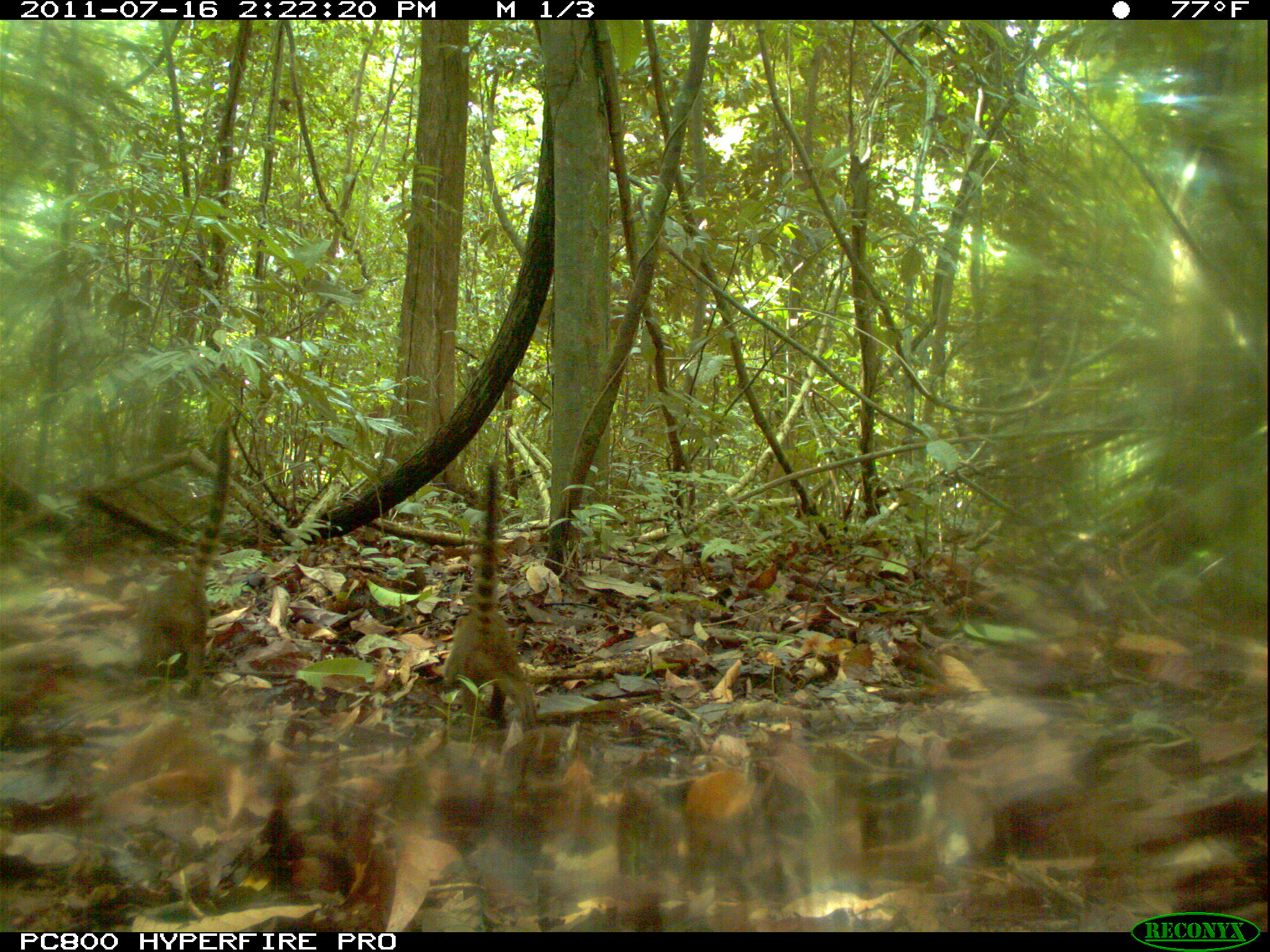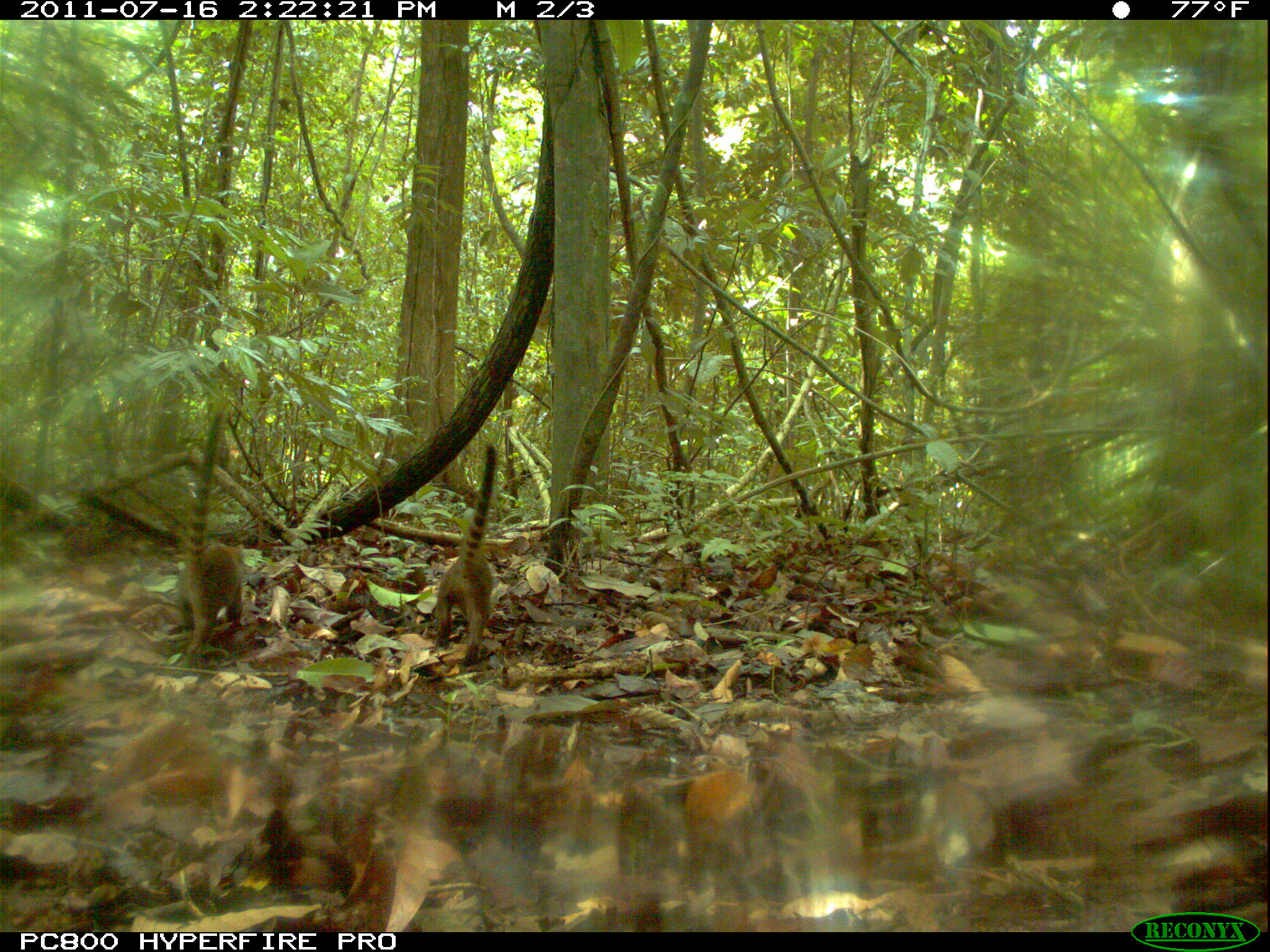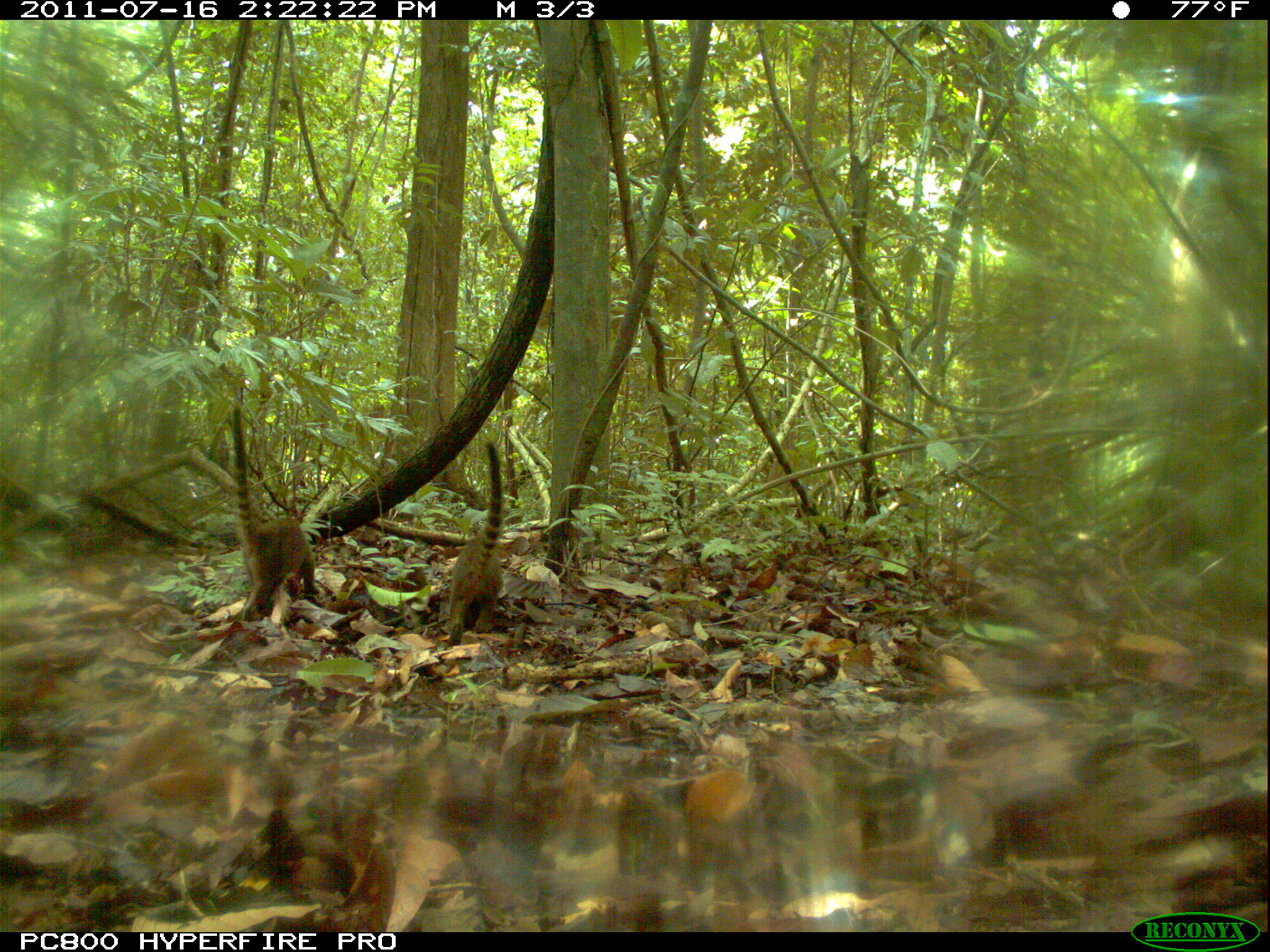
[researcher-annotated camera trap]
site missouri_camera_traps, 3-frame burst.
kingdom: Animalia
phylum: Chordata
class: Mammalia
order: Carnivora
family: Procyonidae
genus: Nasua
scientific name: Nasua narica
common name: white-nosed coati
White-nosed coati (Nasua narica). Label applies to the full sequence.